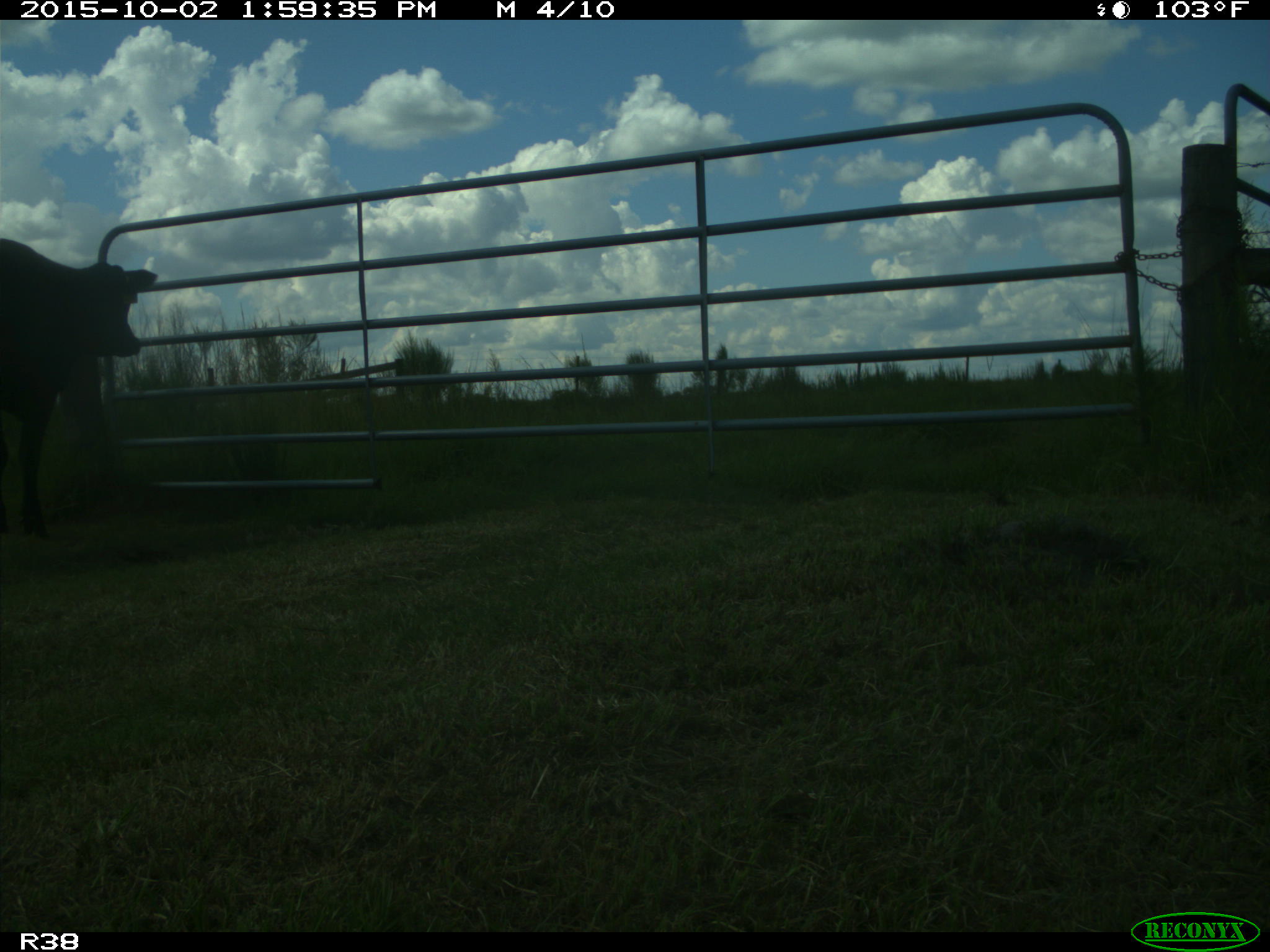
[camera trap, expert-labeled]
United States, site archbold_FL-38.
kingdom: Animalia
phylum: Chordata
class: Mammalia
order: Artiodactyla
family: Bovidae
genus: Bos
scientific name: Bos taurus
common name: domestic cow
Bos taurus (domestic cow).